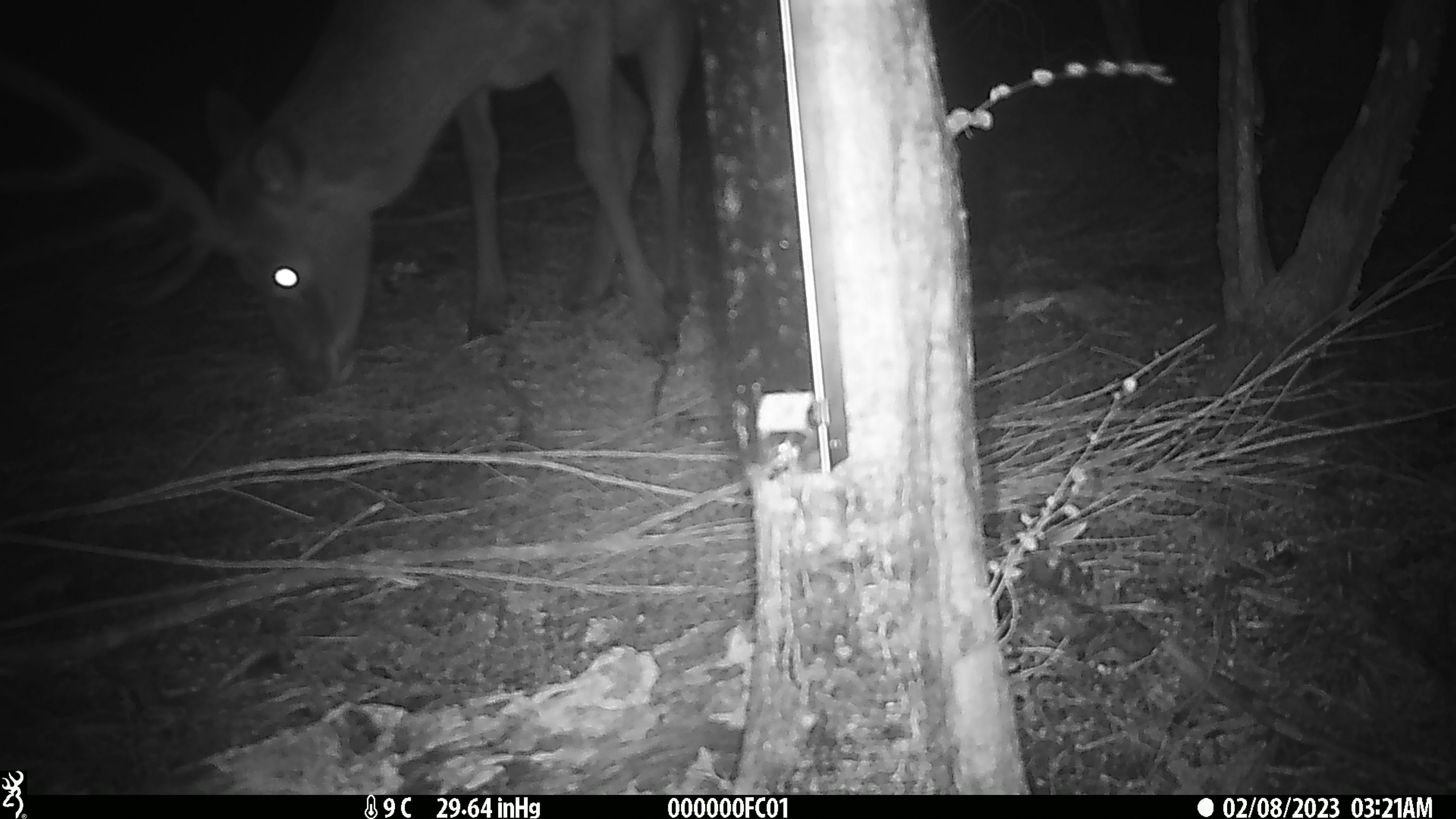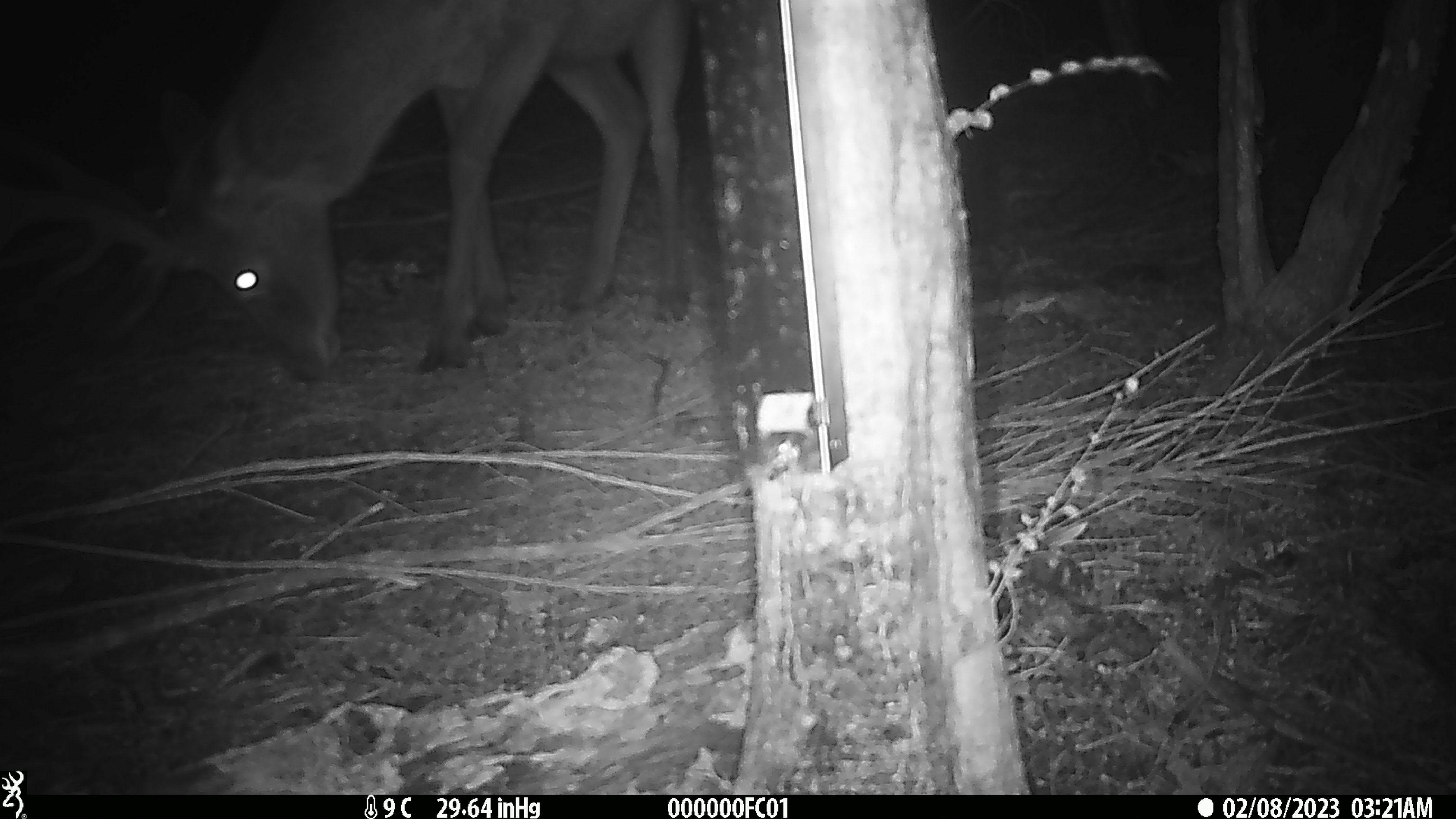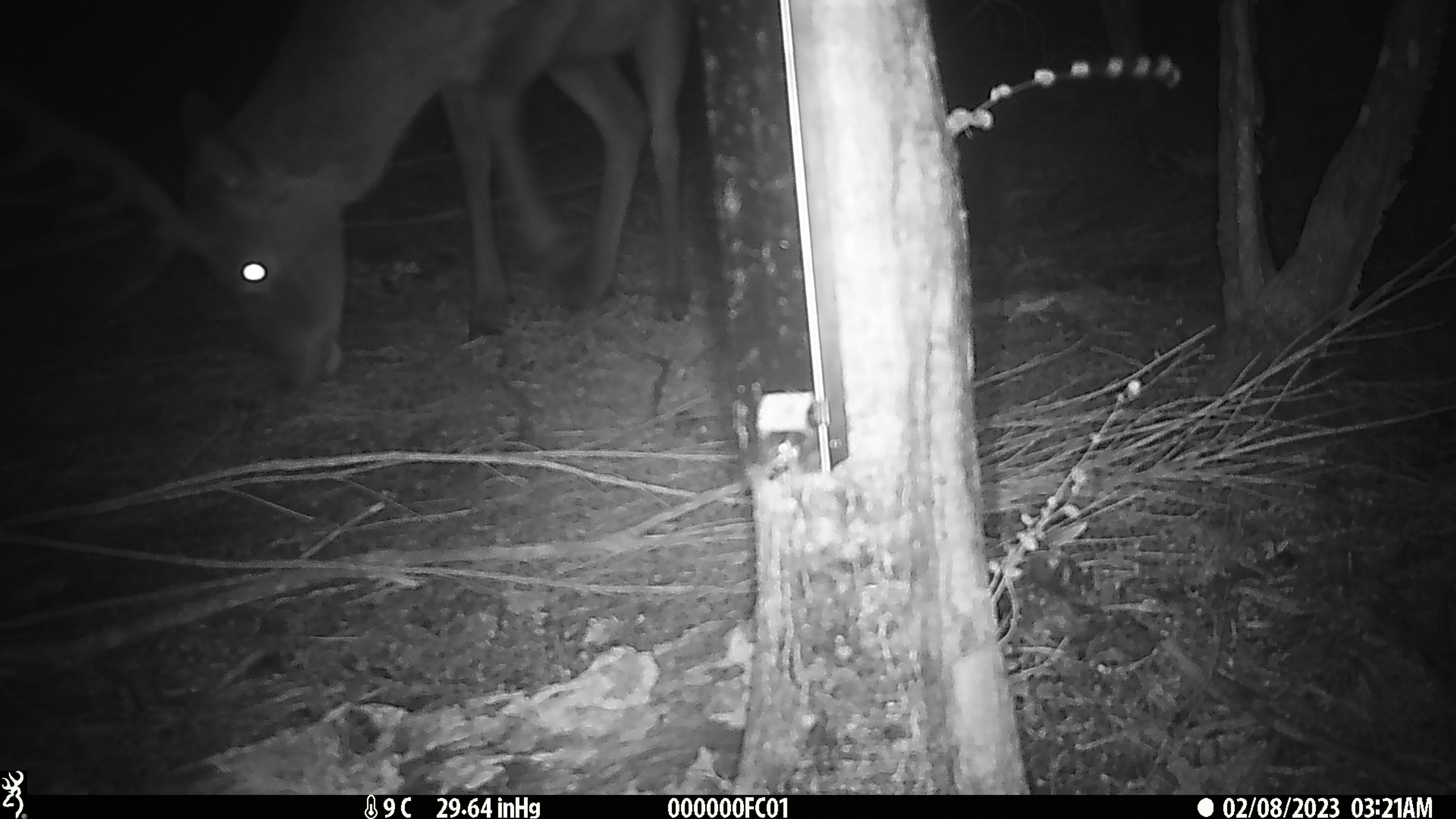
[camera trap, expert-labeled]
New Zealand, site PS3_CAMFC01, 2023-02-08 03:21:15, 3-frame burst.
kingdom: Animalia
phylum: Chordata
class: Mammalia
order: Artiodactyla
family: Cervidae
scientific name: Cervidae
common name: deer